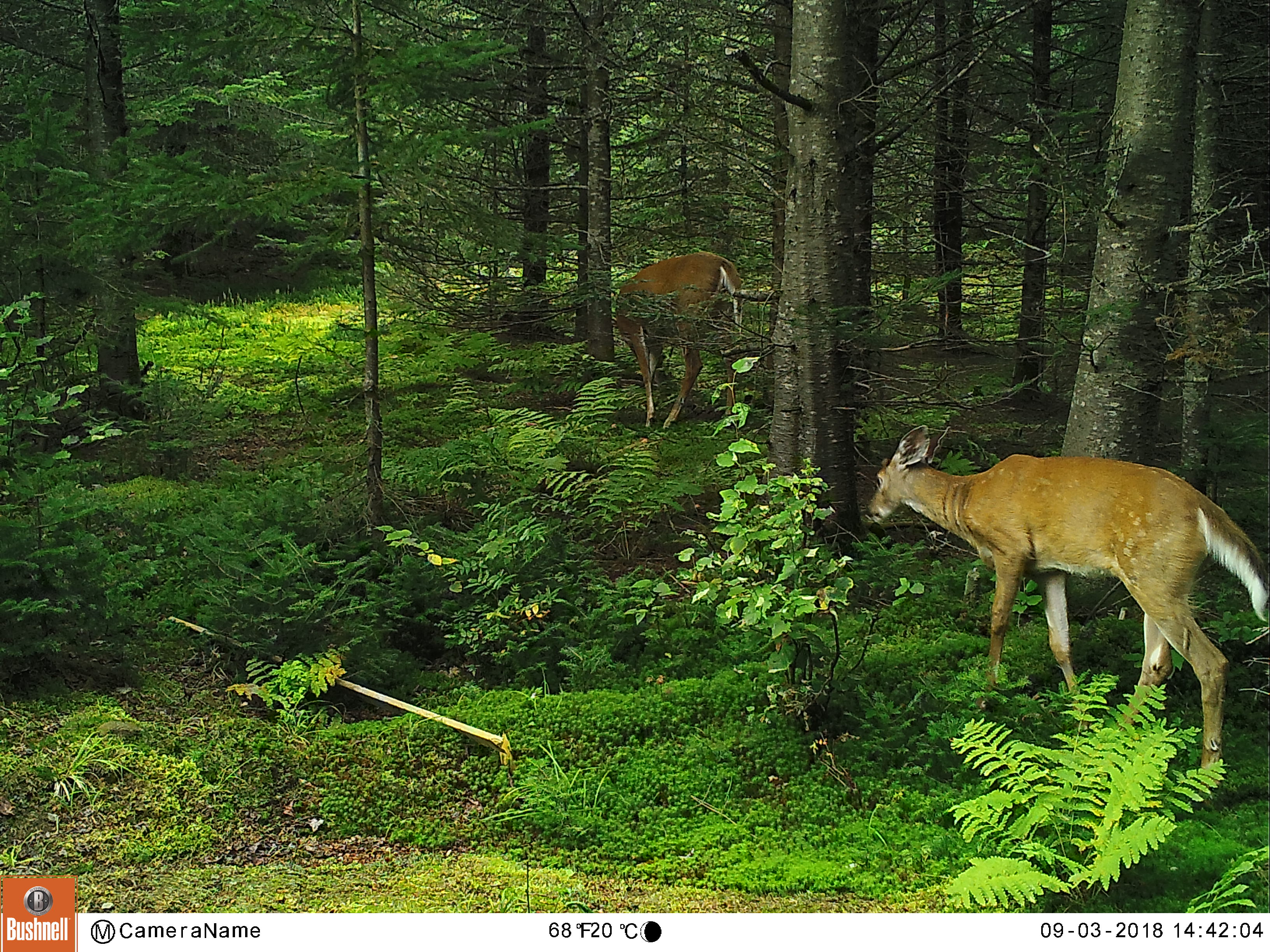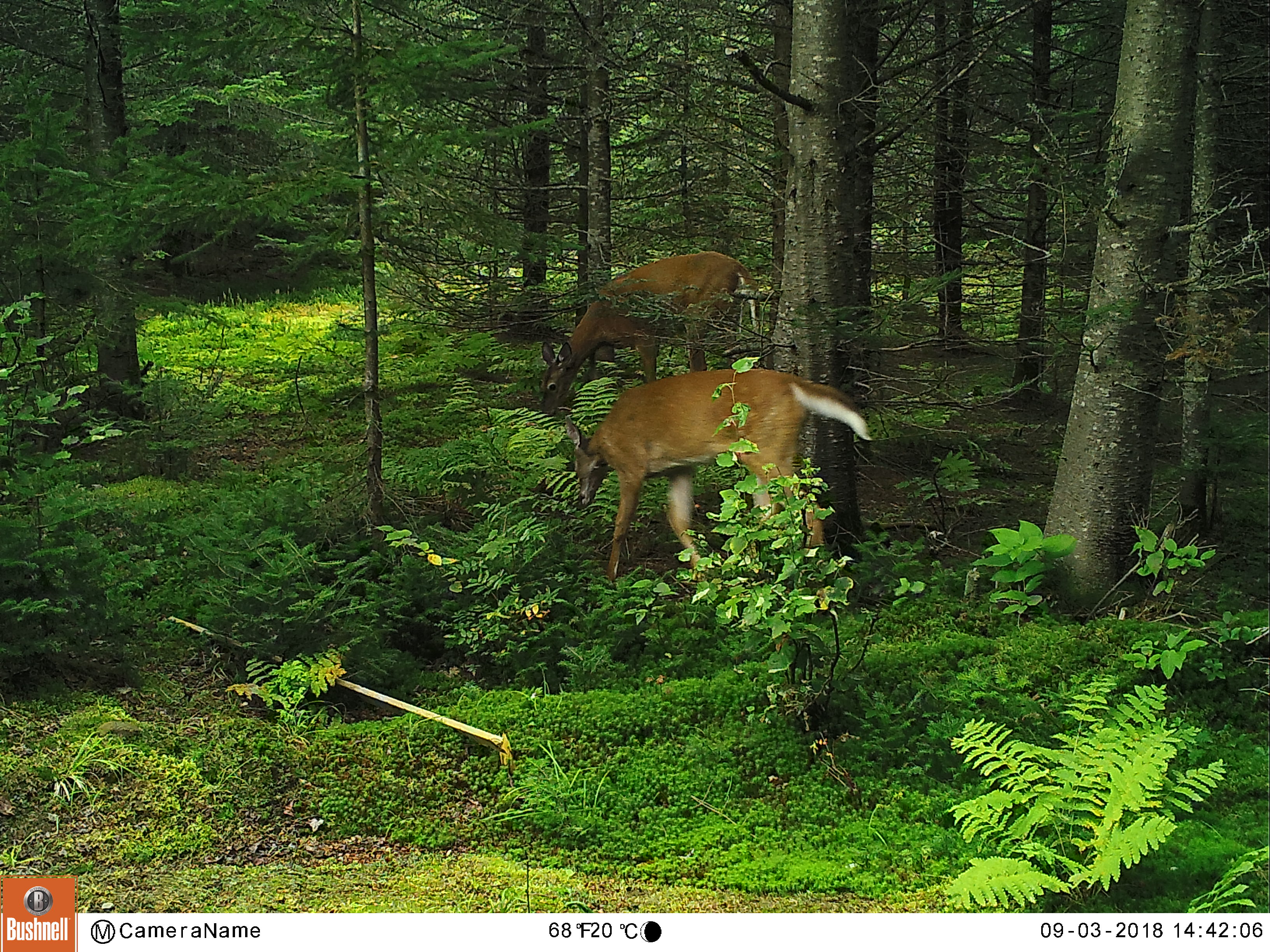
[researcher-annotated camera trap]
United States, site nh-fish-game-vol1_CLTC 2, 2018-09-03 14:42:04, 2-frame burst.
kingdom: Animalia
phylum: Chordata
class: Mammalia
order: Artiodactyla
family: Cervidae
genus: Odocoileus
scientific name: Odocoileus virginianus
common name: white-tailed deer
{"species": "white-tailed deer (Odocoileus virginianus)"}